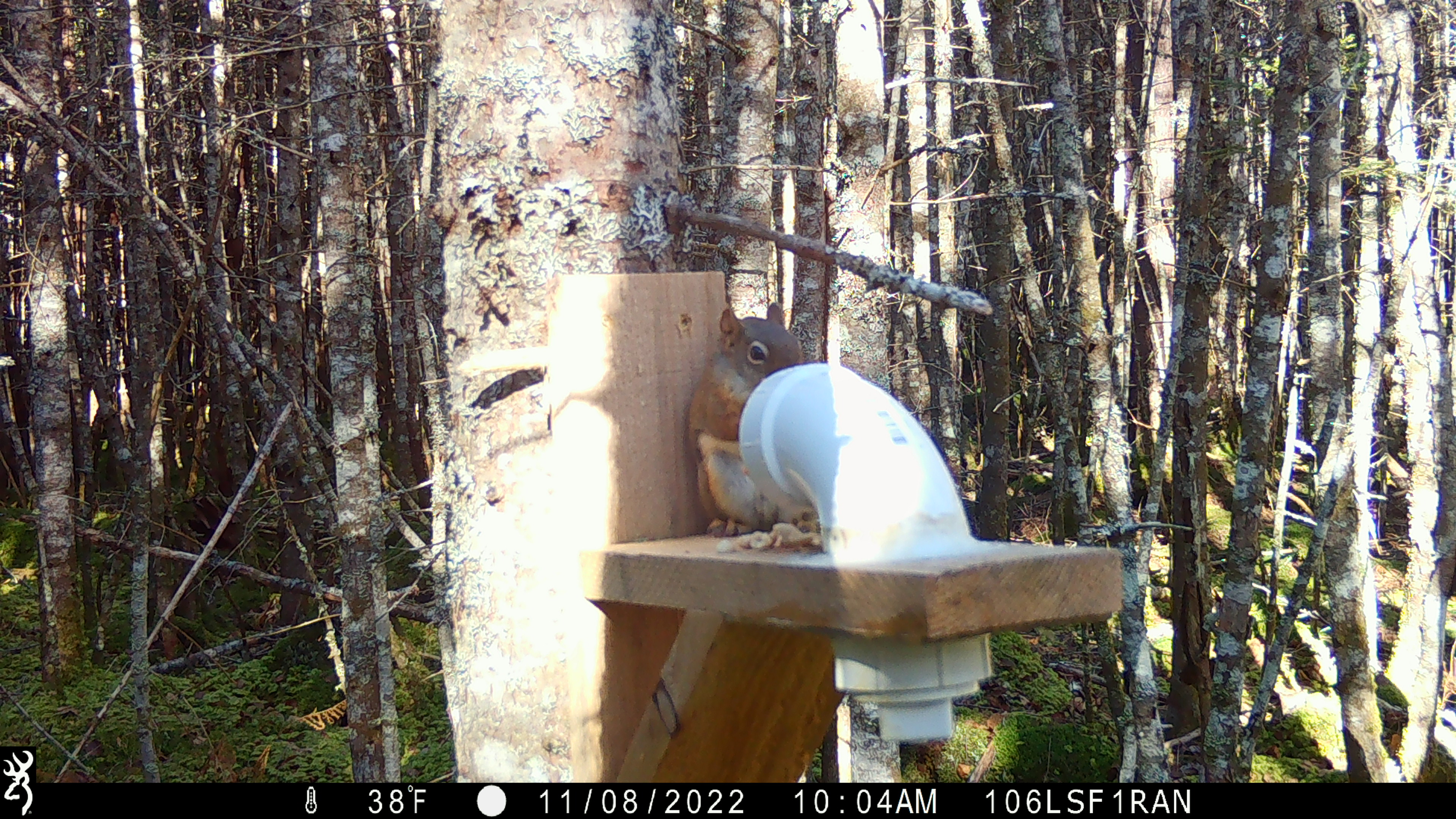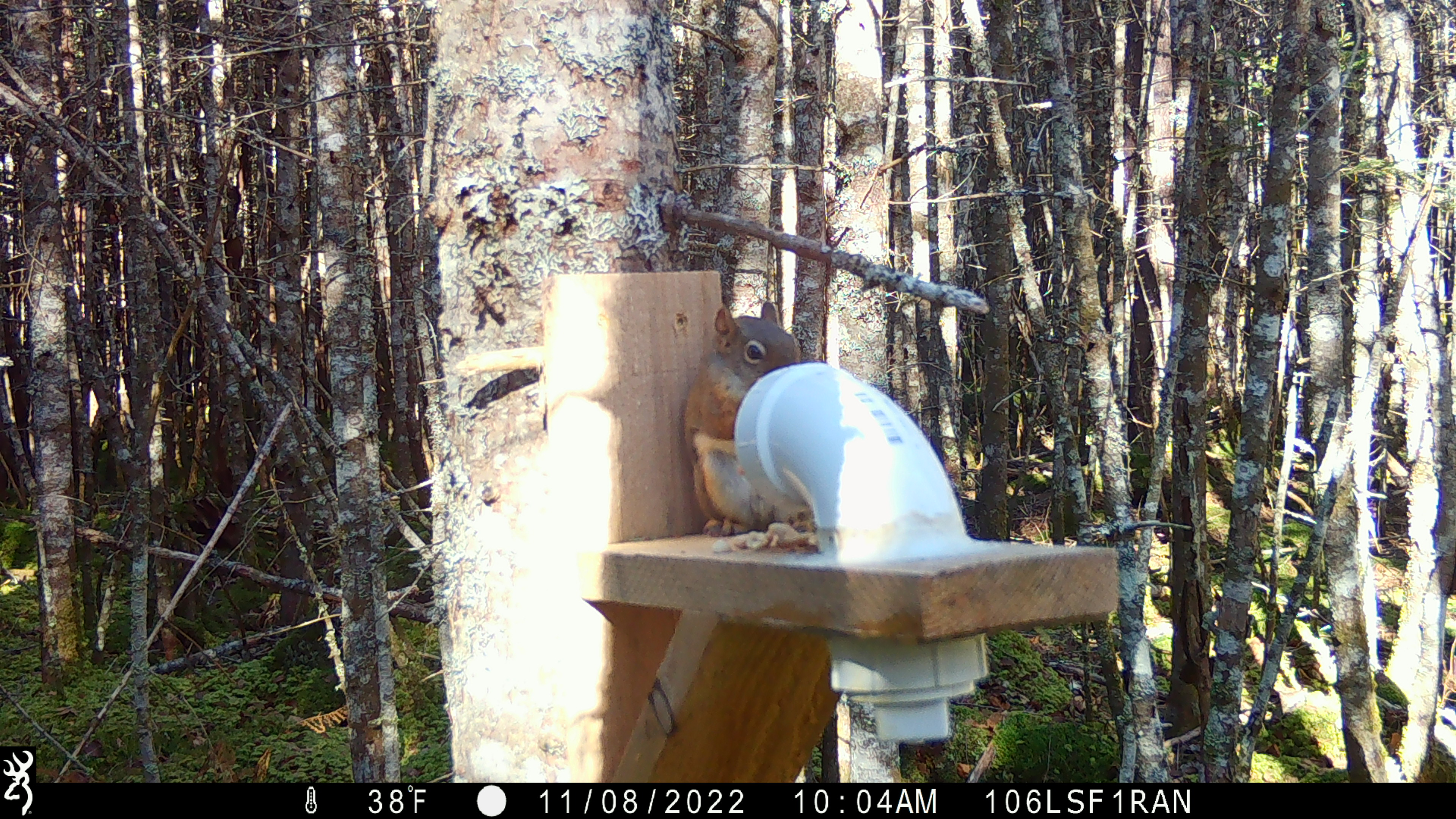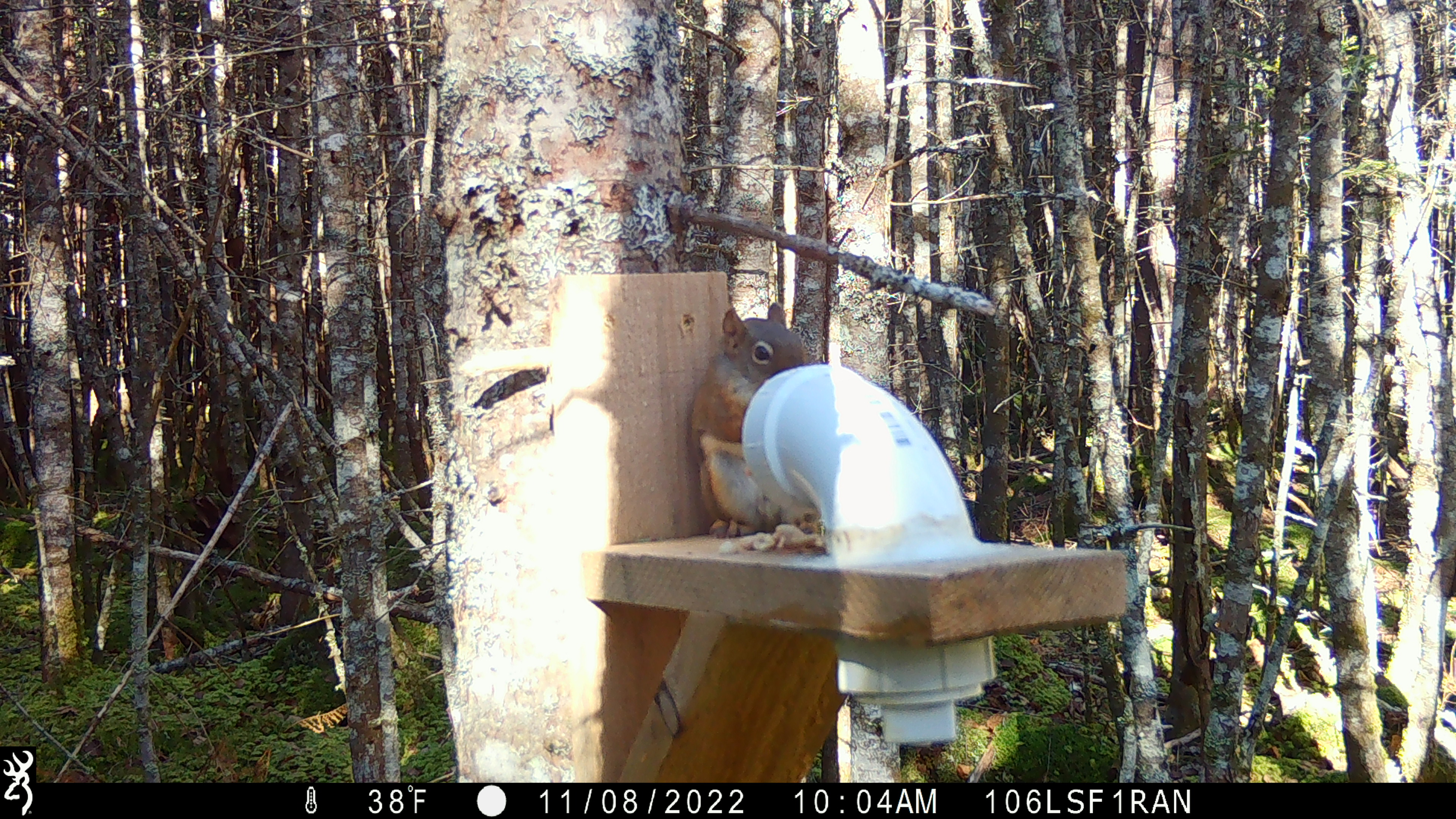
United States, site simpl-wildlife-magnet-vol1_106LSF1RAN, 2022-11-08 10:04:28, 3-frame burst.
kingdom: Animalia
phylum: Chordata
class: Mammalia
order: Rodentia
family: Sciuridae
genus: Tamiasciurus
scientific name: Tamiasciurus hudsonicus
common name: red squirrel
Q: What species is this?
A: Red squirrel (Tamiasciurus hudsonicus).